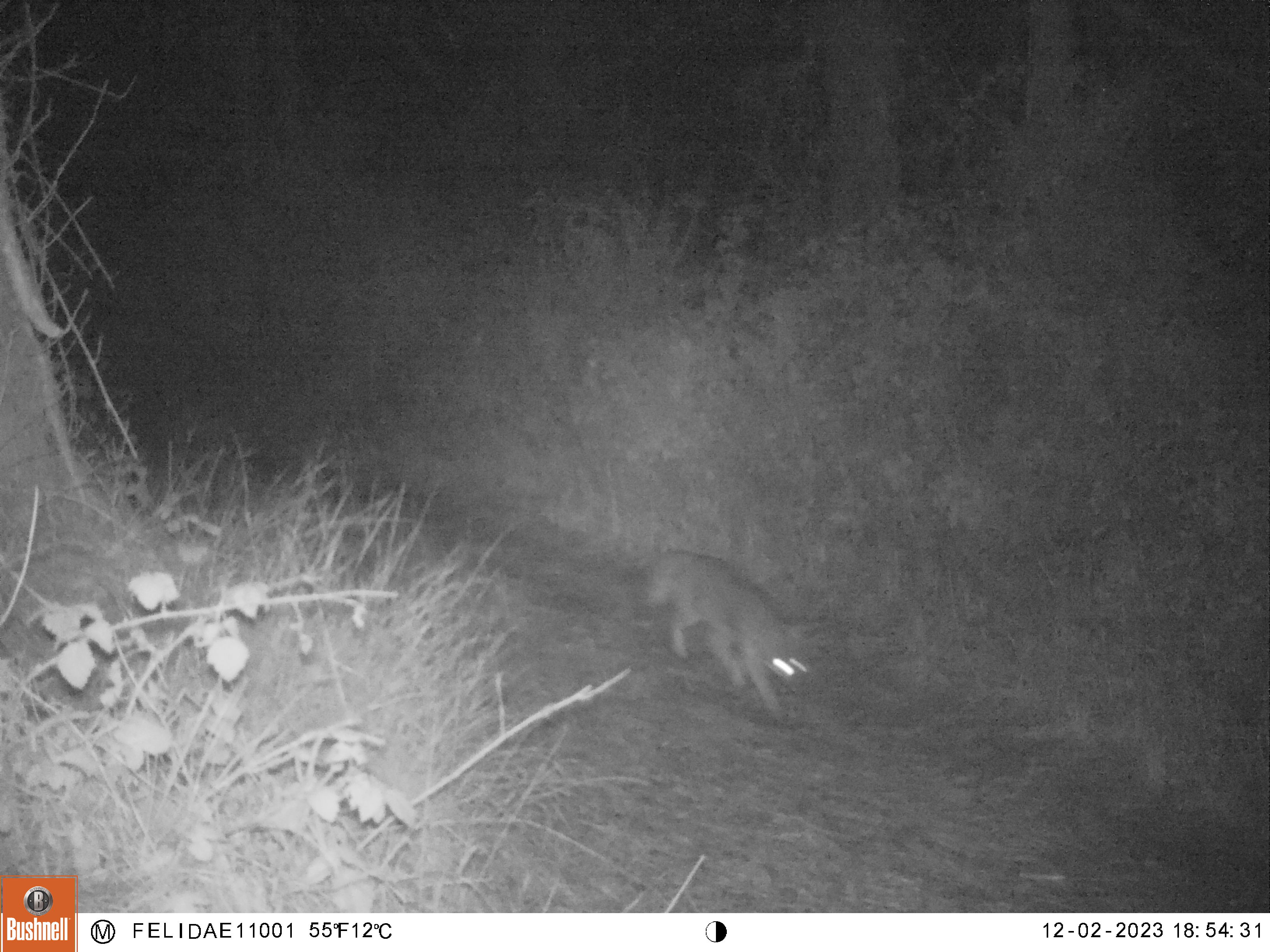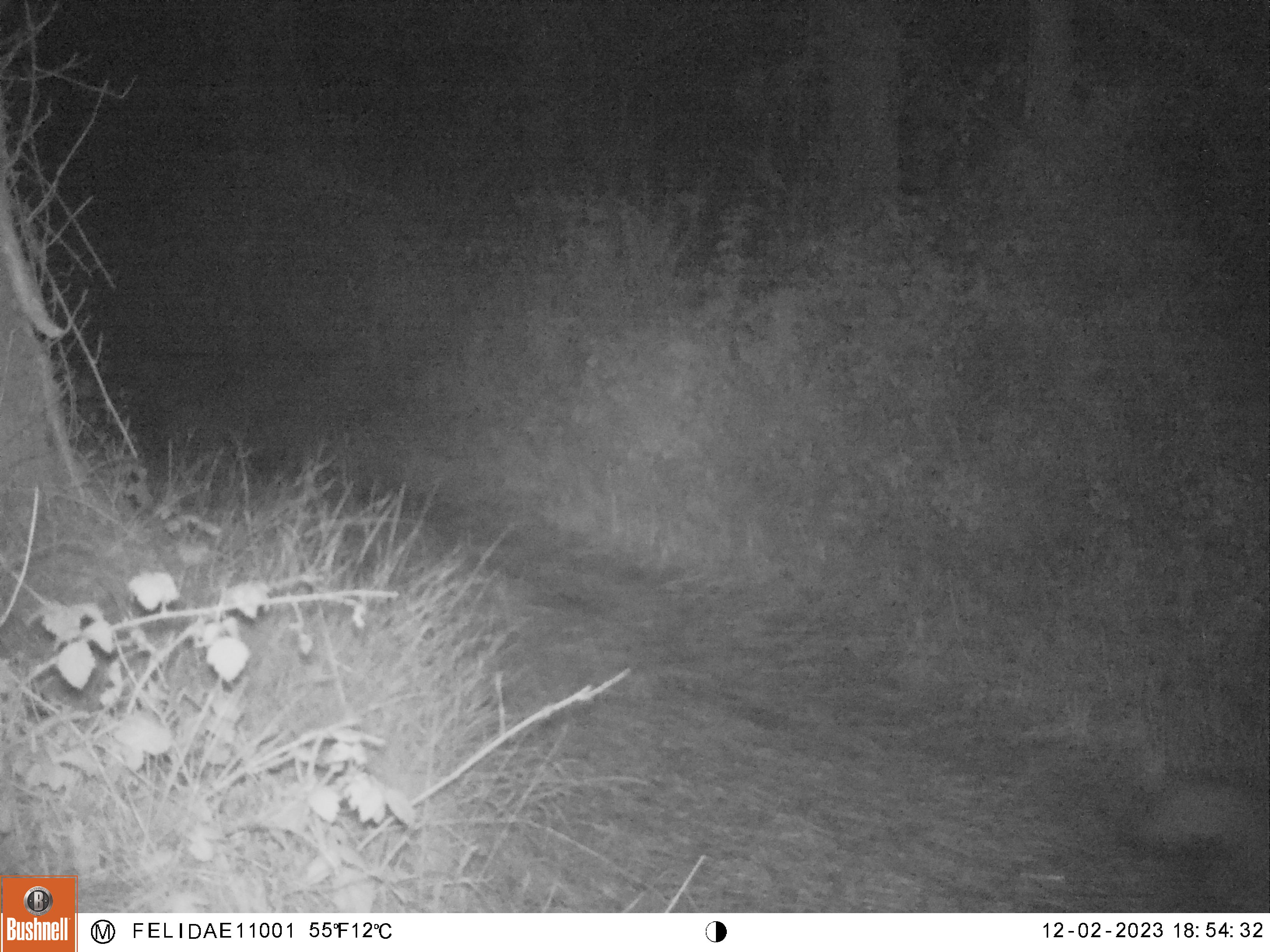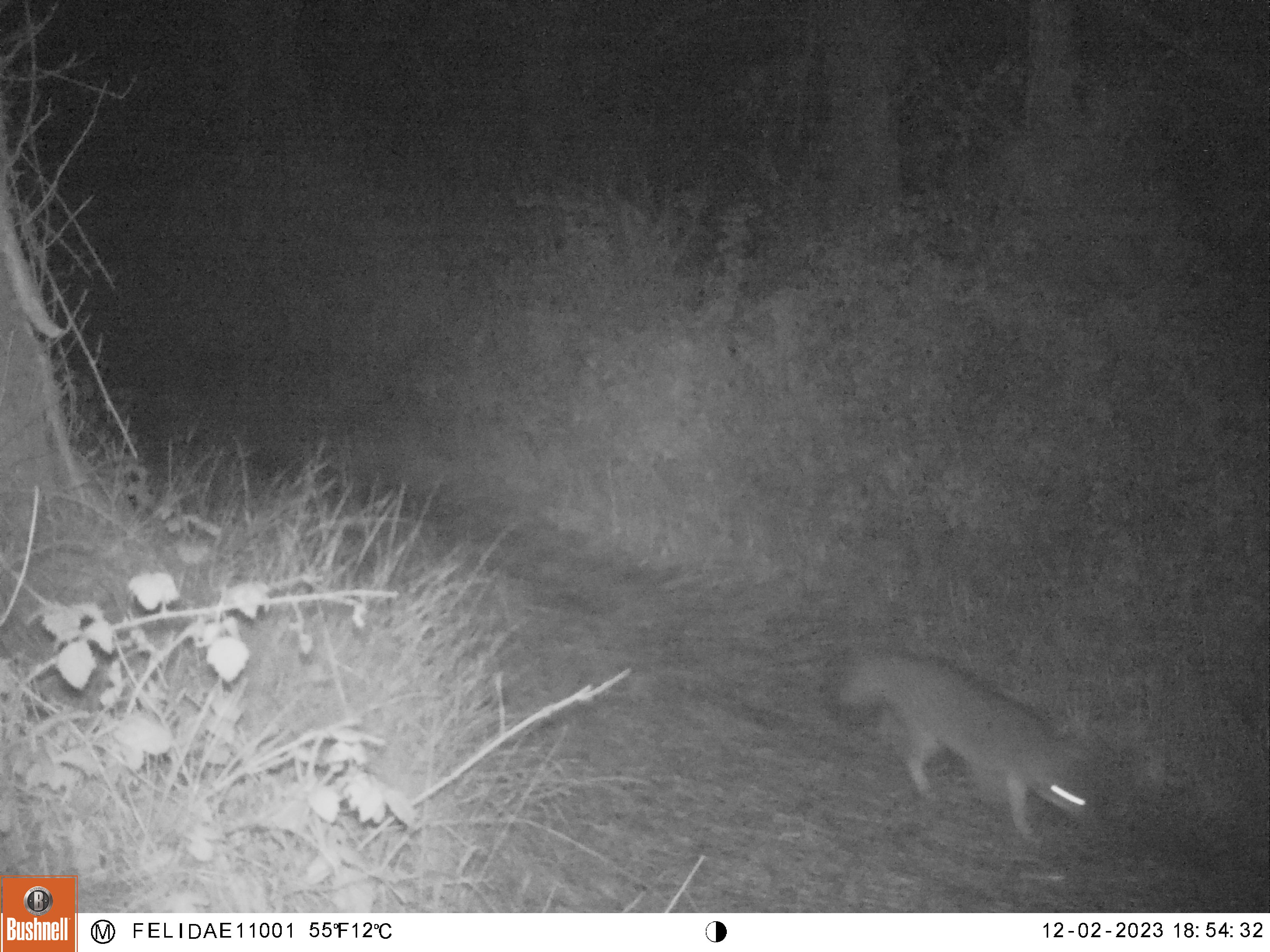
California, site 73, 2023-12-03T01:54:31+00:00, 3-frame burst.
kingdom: Animalia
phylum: Chordata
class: Mammalia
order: Carnivora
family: Canidae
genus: Urocyon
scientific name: Urocyon cinereoargenteus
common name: gray fox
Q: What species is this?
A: Gray fox (Urocyon cinereoargenteus).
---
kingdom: Animalia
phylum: Chordata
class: Mammalia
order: Carnivora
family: Canidae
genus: Canis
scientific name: Canis latrans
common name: coyote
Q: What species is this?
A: Coyote (Canis latrans).